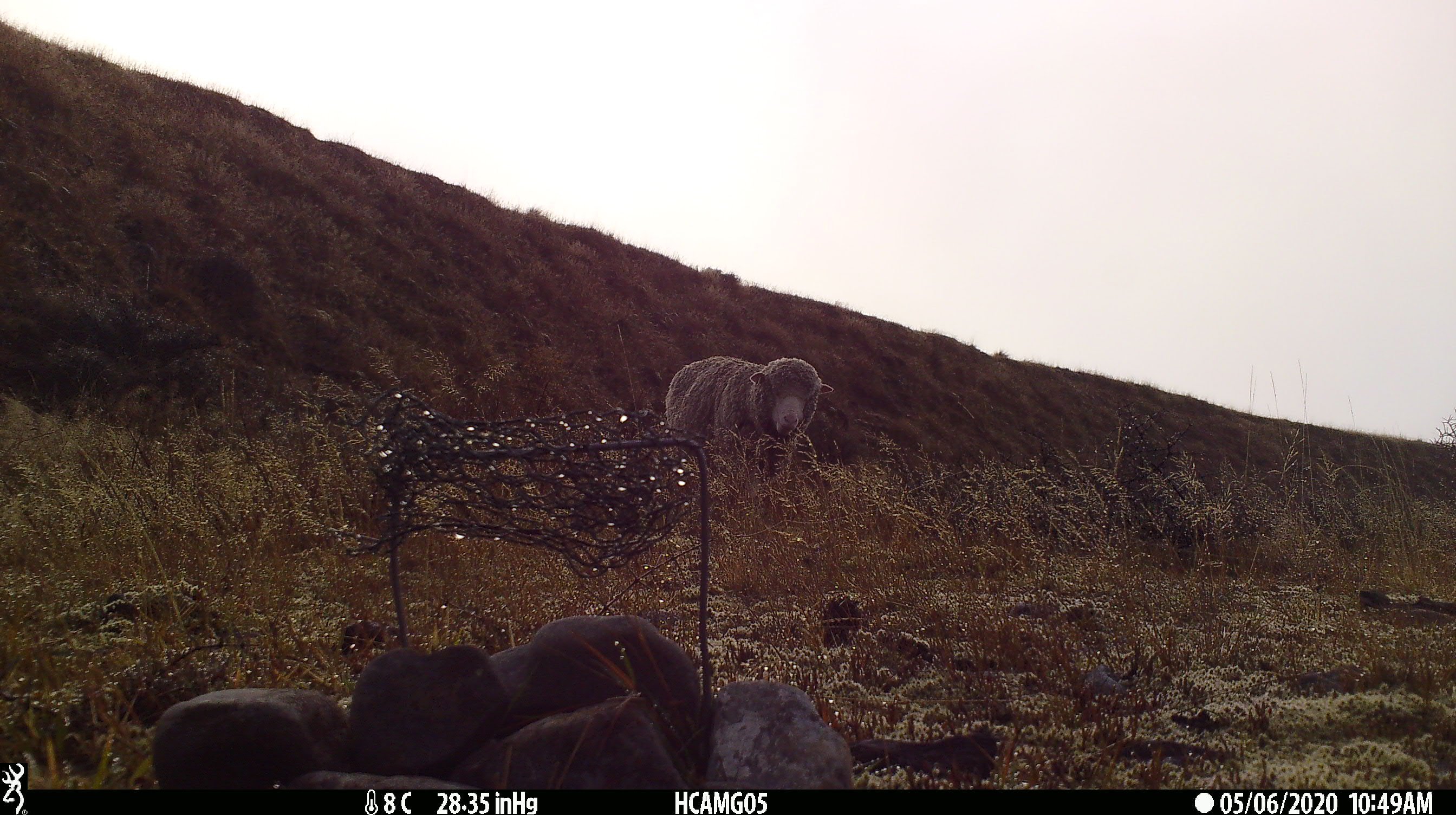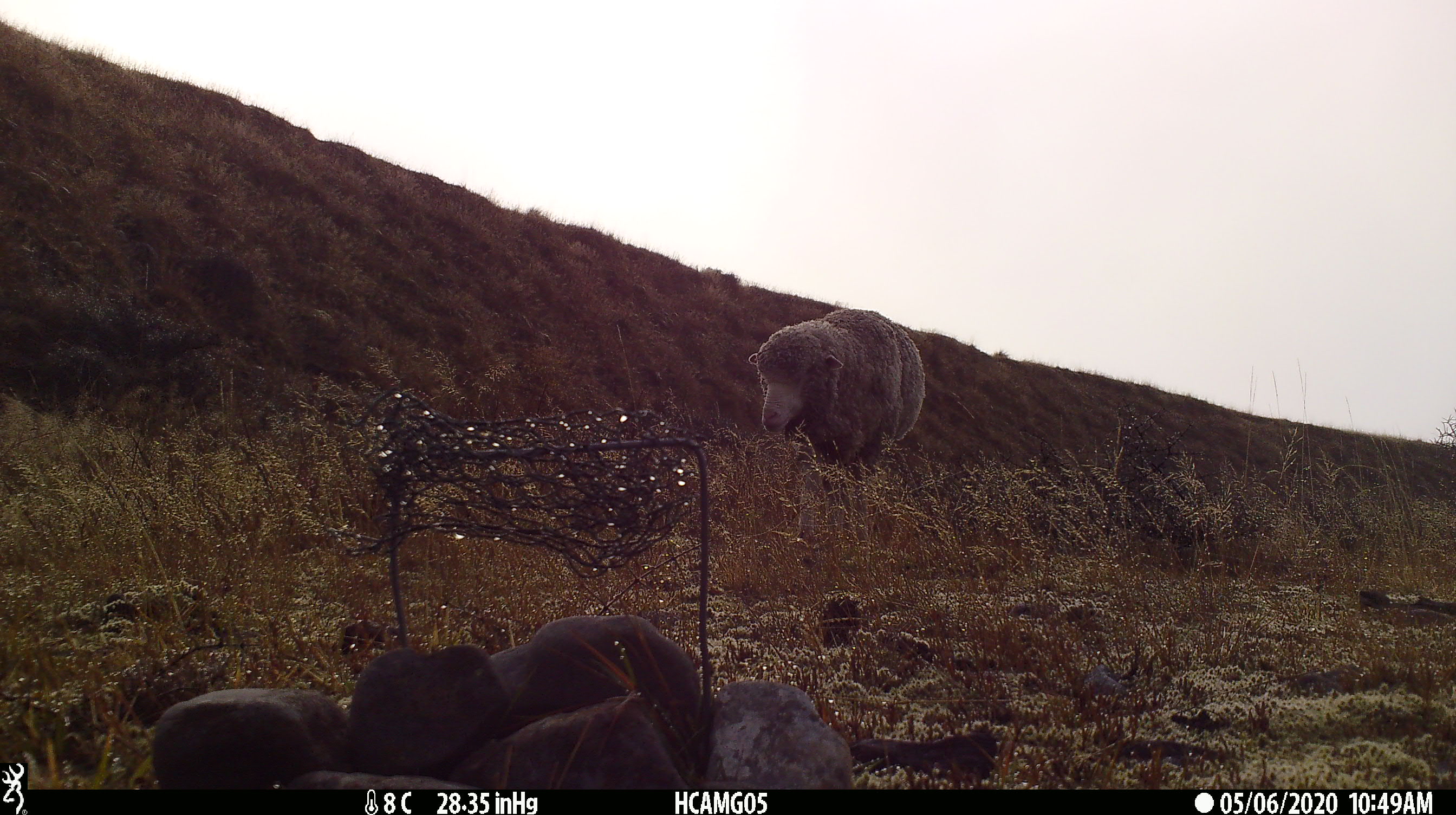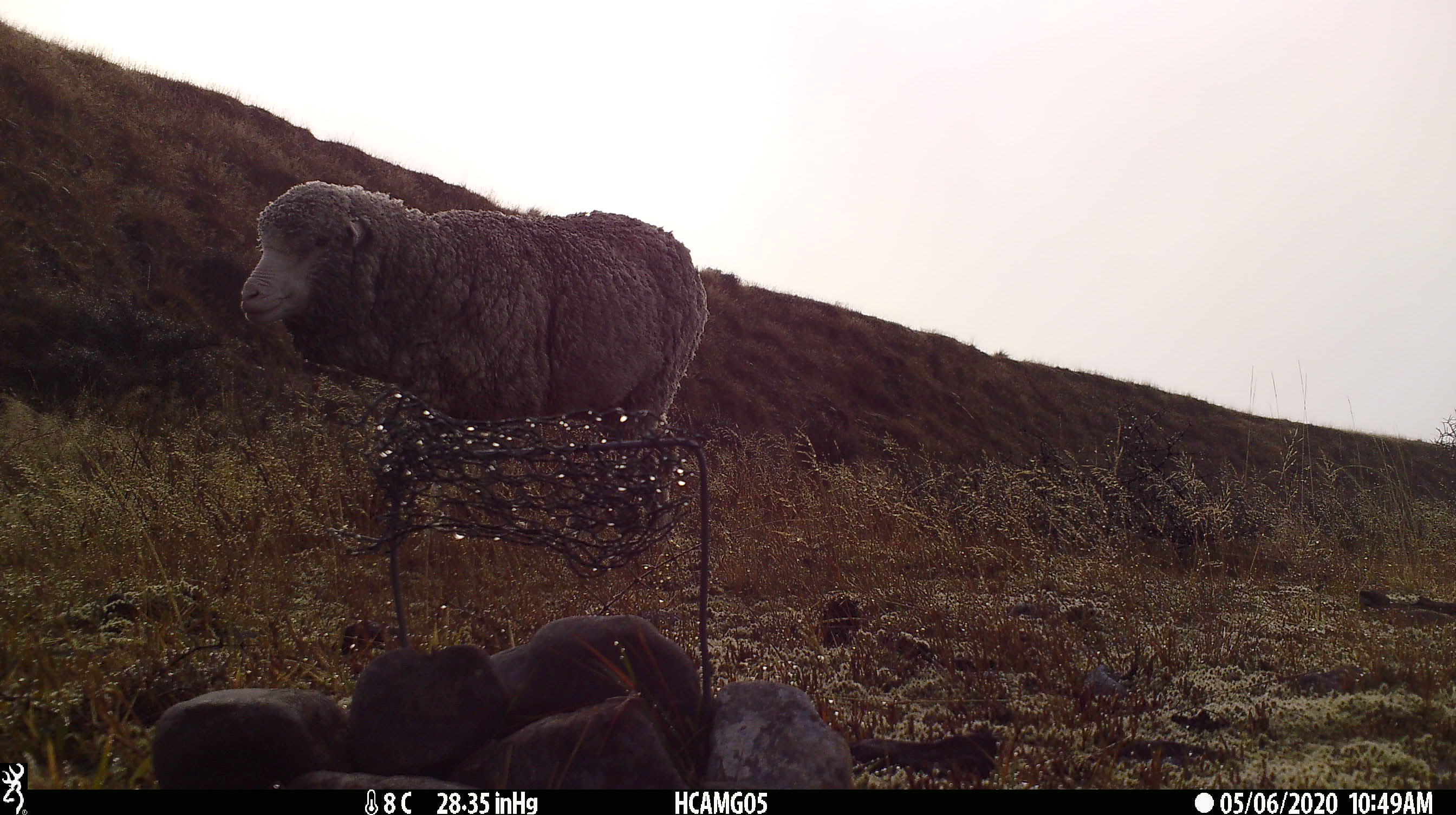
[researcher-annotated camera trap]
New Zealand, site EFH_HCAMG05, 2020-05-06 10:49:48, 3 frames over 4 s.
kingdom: Animalia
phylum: Chordata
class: Mammalia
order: Artiodactyla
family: Bovidae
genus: Ovis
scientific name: Ovis aries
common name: domestic sheep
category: sheep